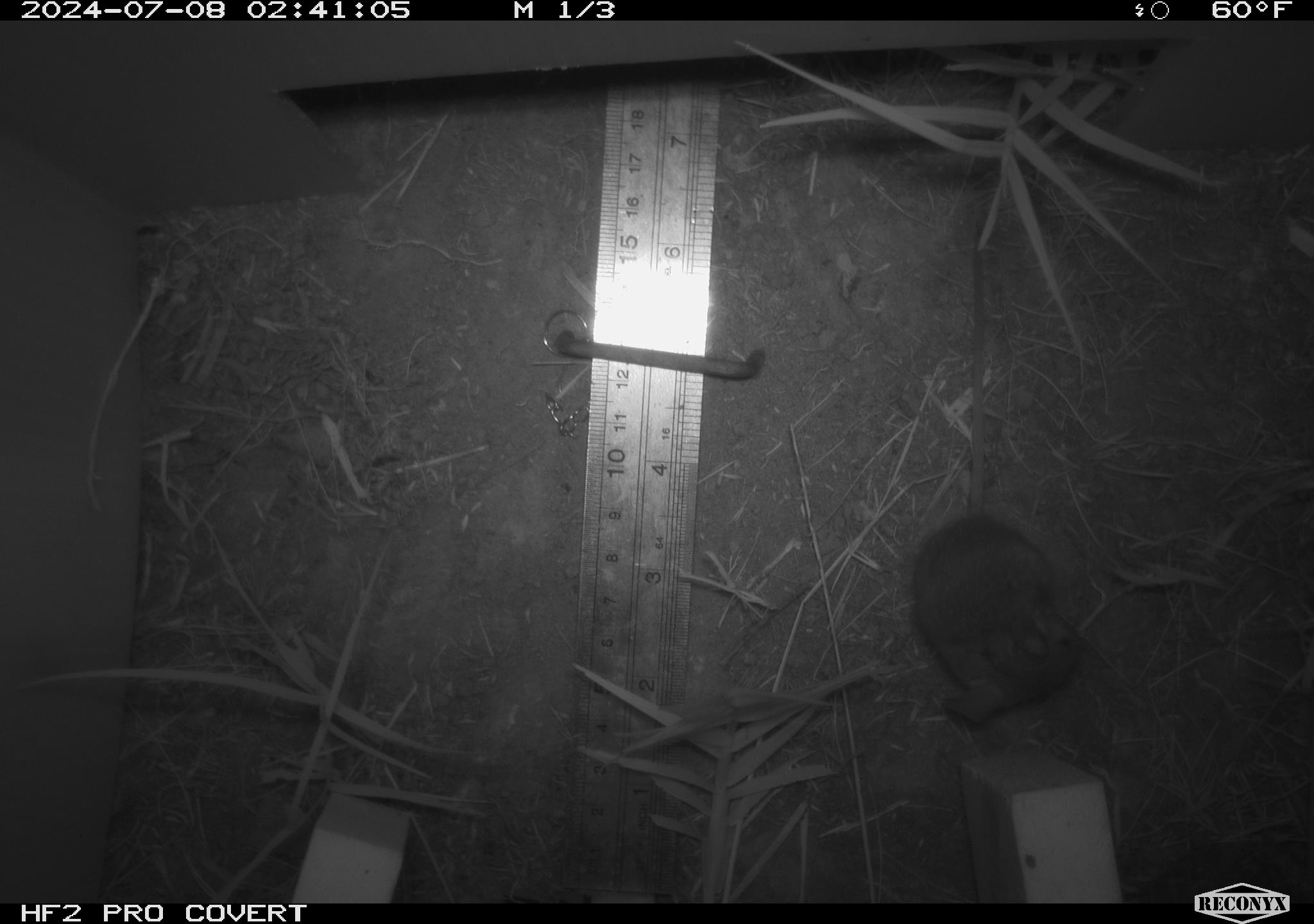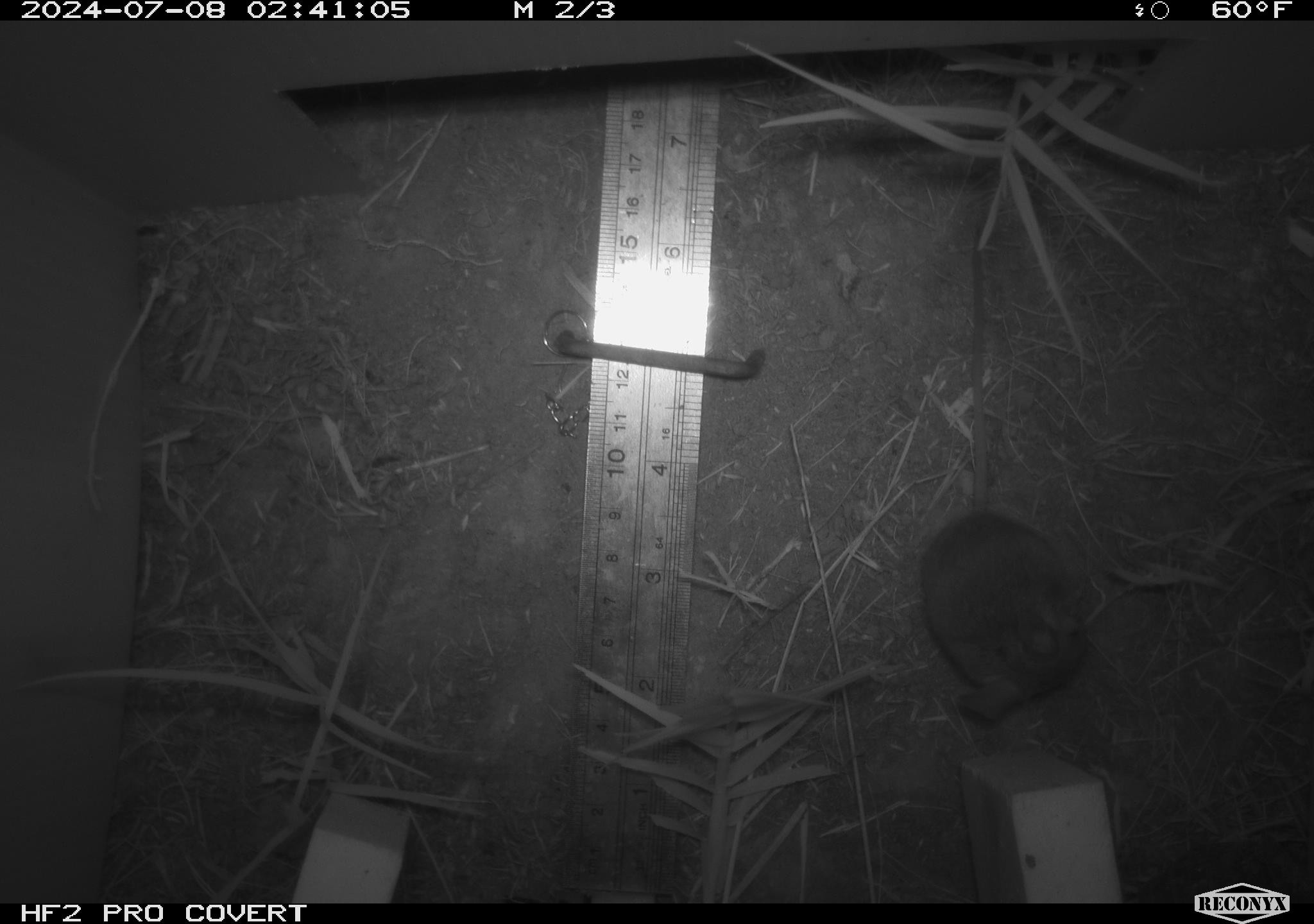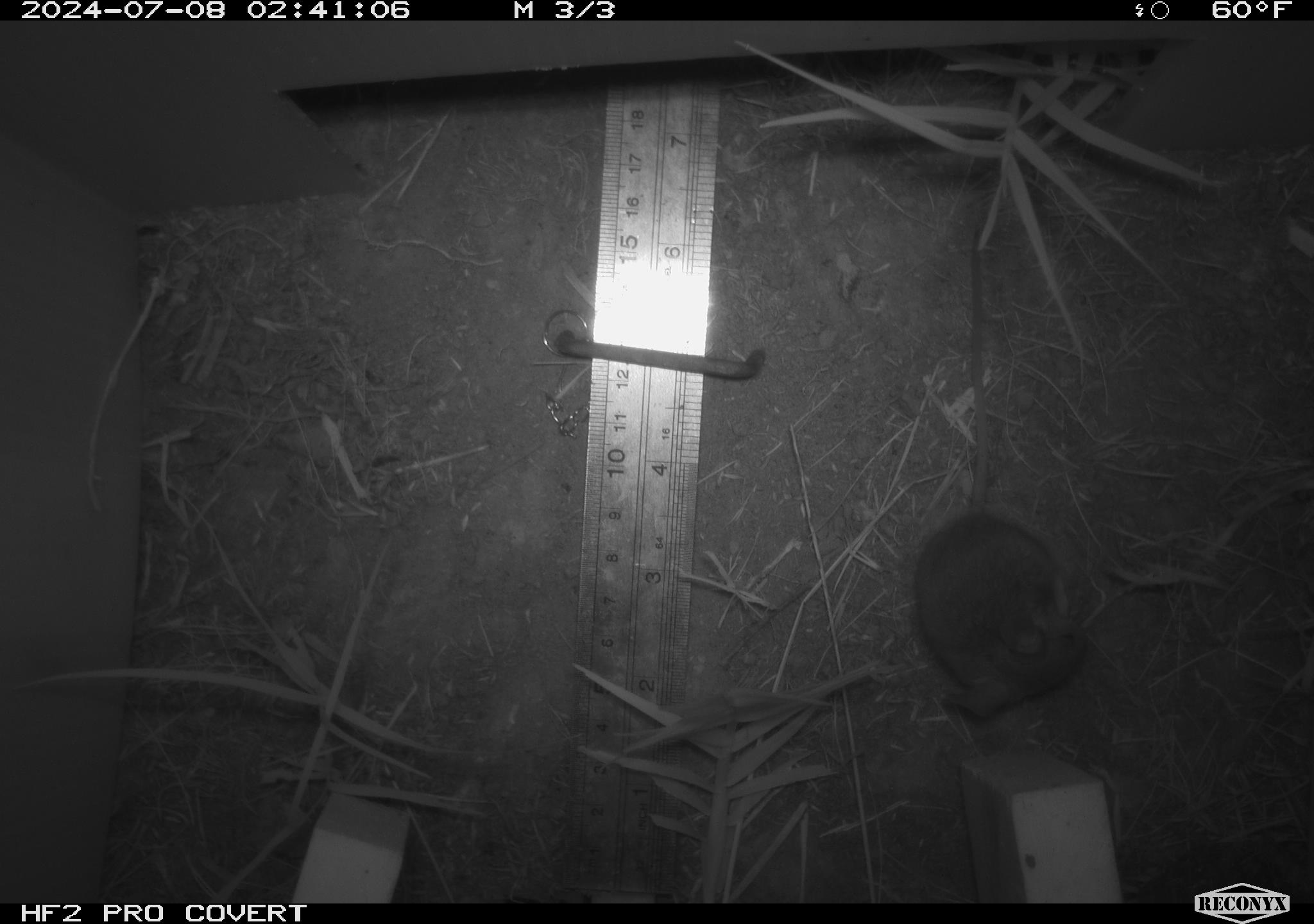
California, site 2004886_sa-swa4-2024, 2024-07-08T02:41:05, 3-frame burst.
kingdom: Animalia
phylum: Chordata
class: Mammalia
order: Rodentia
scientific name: Rodentia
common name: mouse species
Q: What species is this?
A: Mouse species (Rodentia).